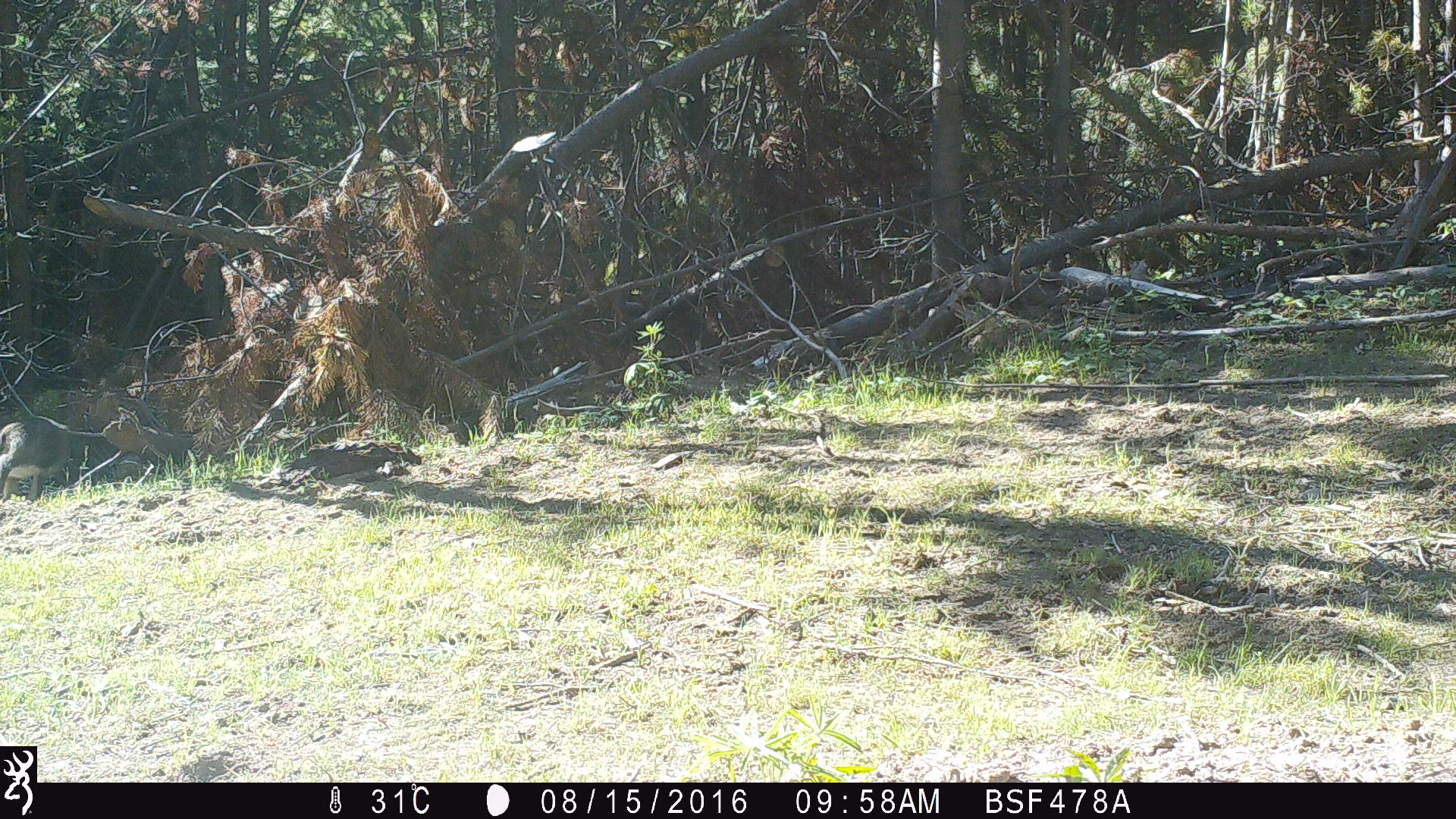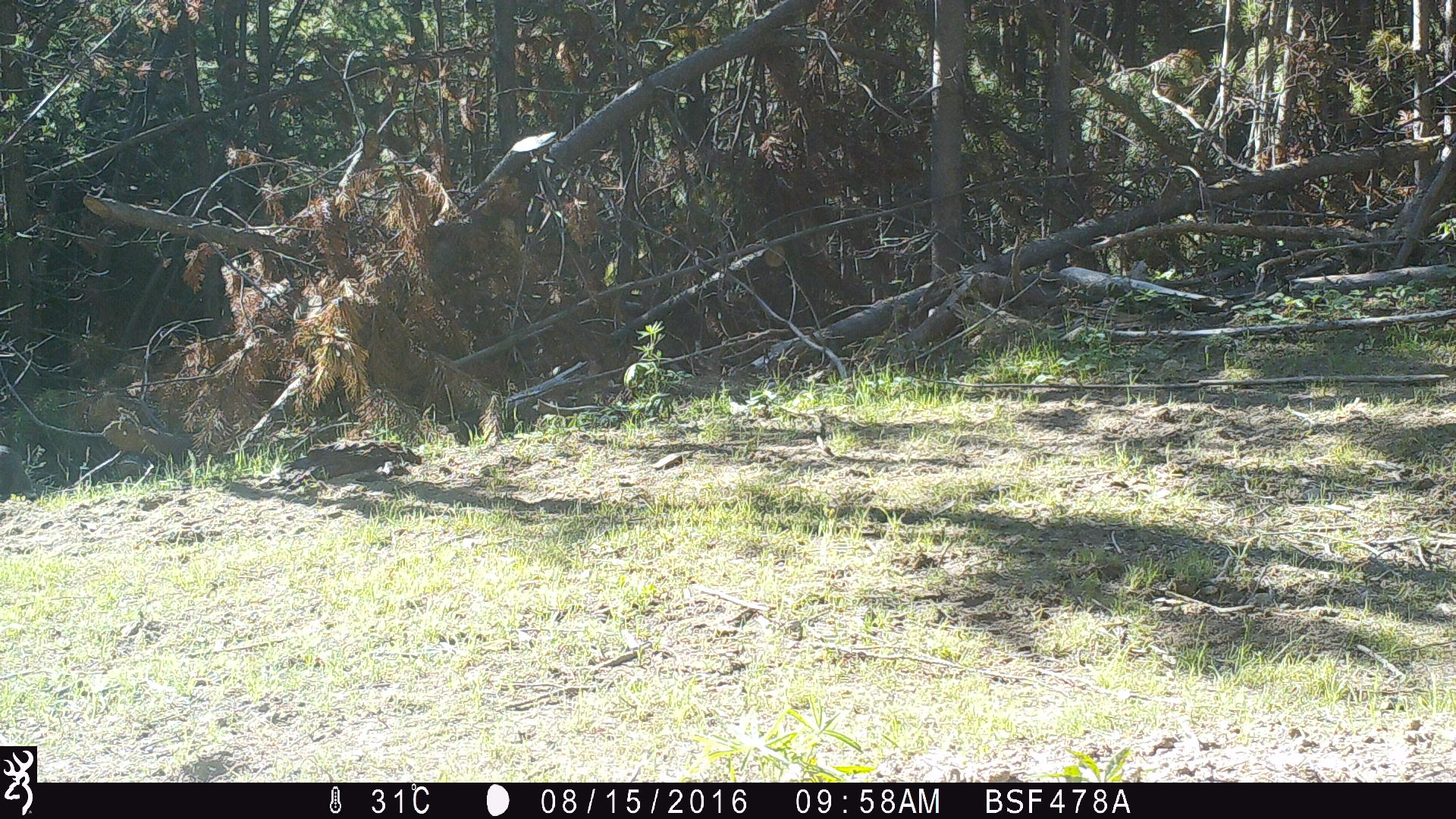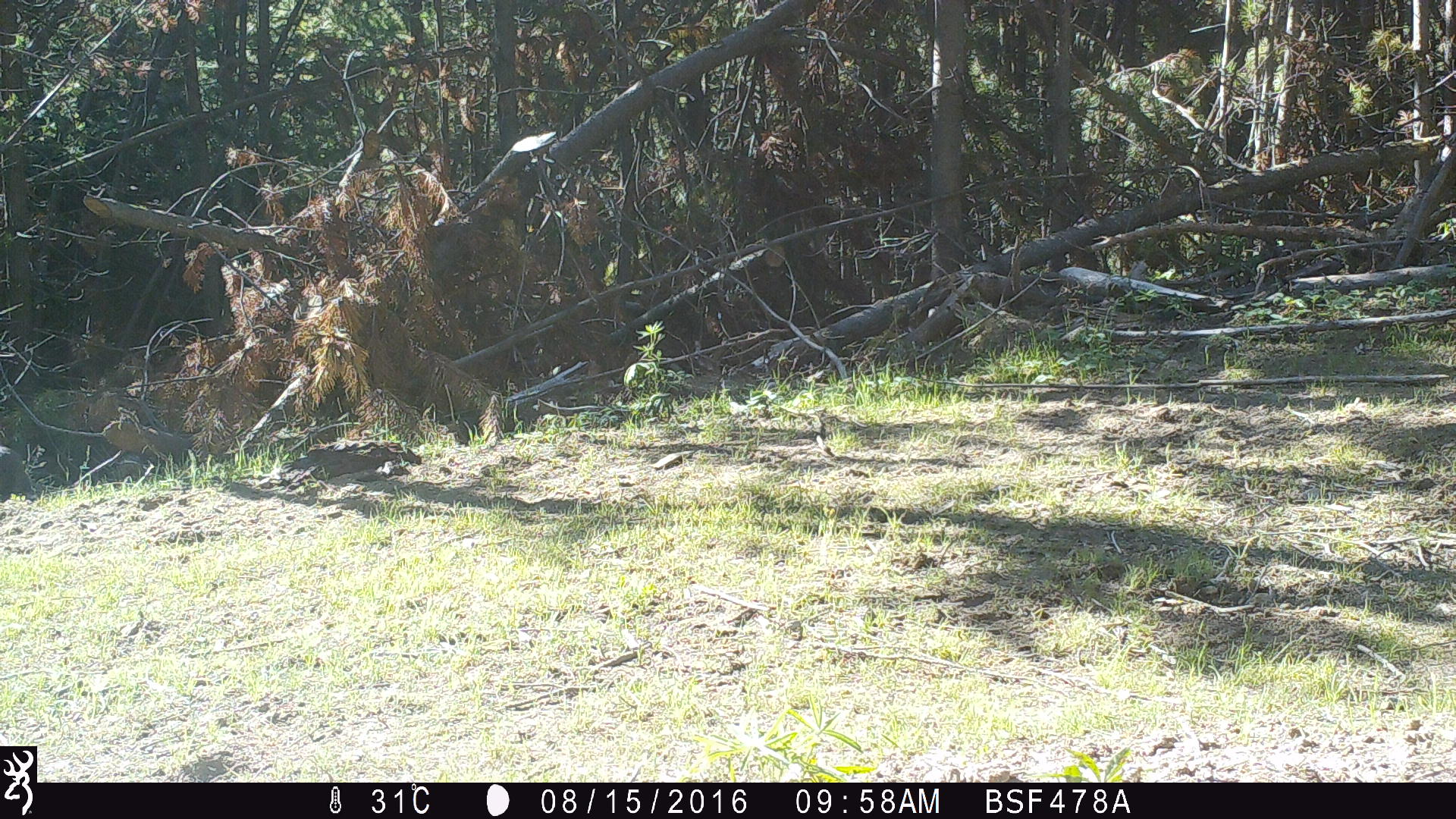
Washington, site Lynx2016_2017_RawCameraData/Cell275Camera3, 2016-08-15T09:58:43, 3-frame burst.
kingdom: Animalia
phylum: Chordata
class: Mammalia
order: Lagomorpha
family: Leporidae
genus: Lepus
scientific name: Lepus americanus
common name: snowshoe hare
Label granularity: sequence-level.